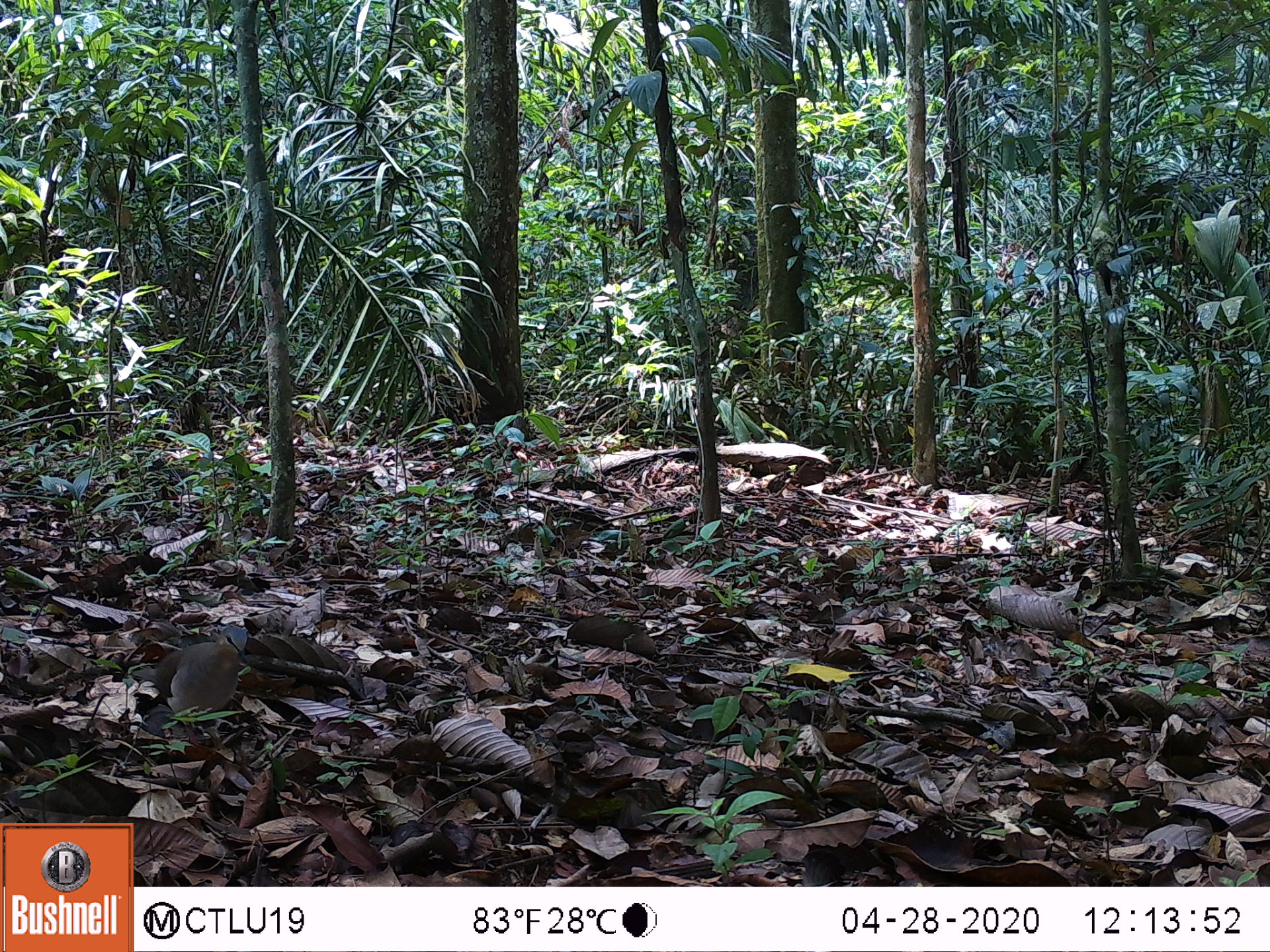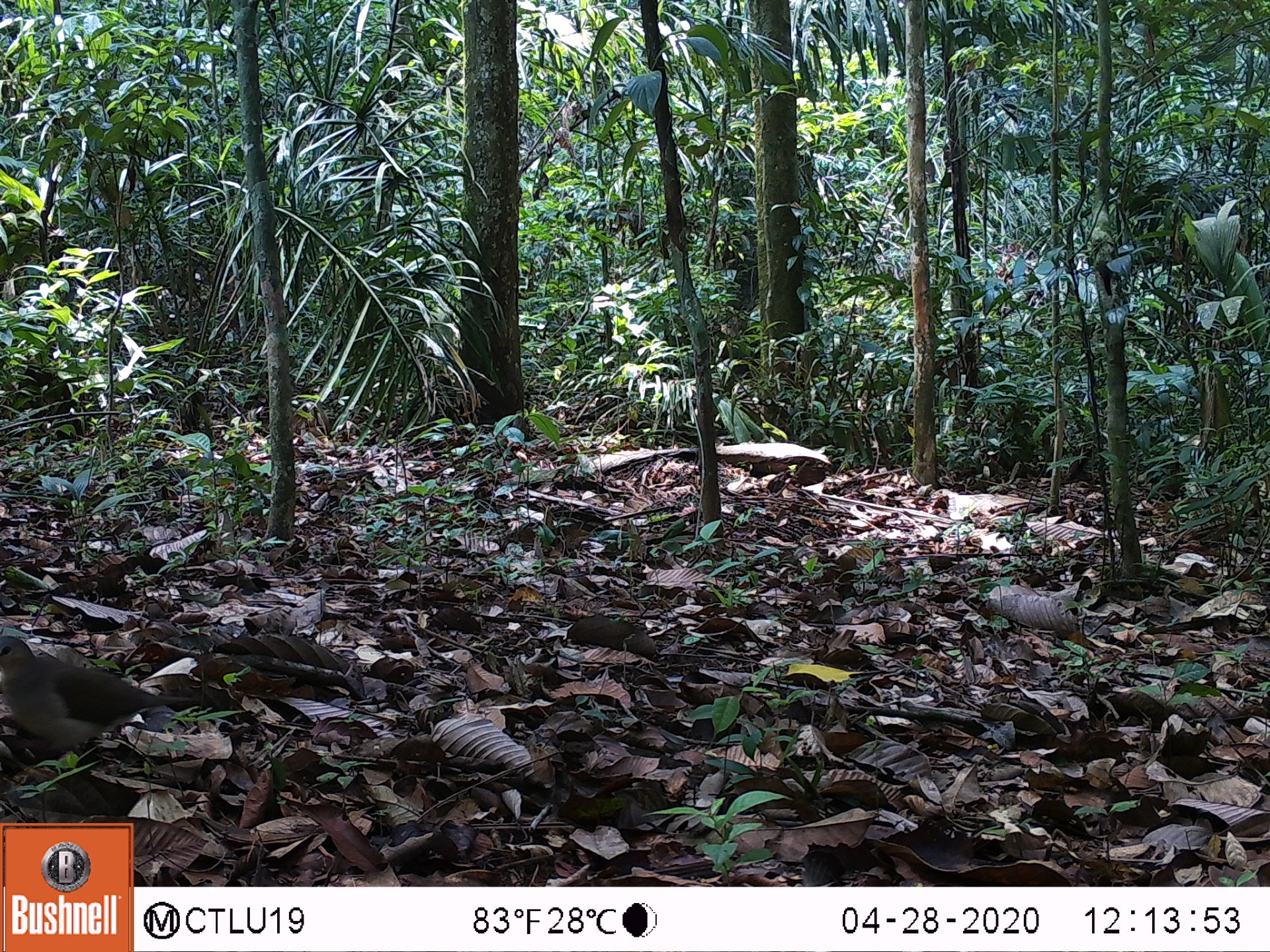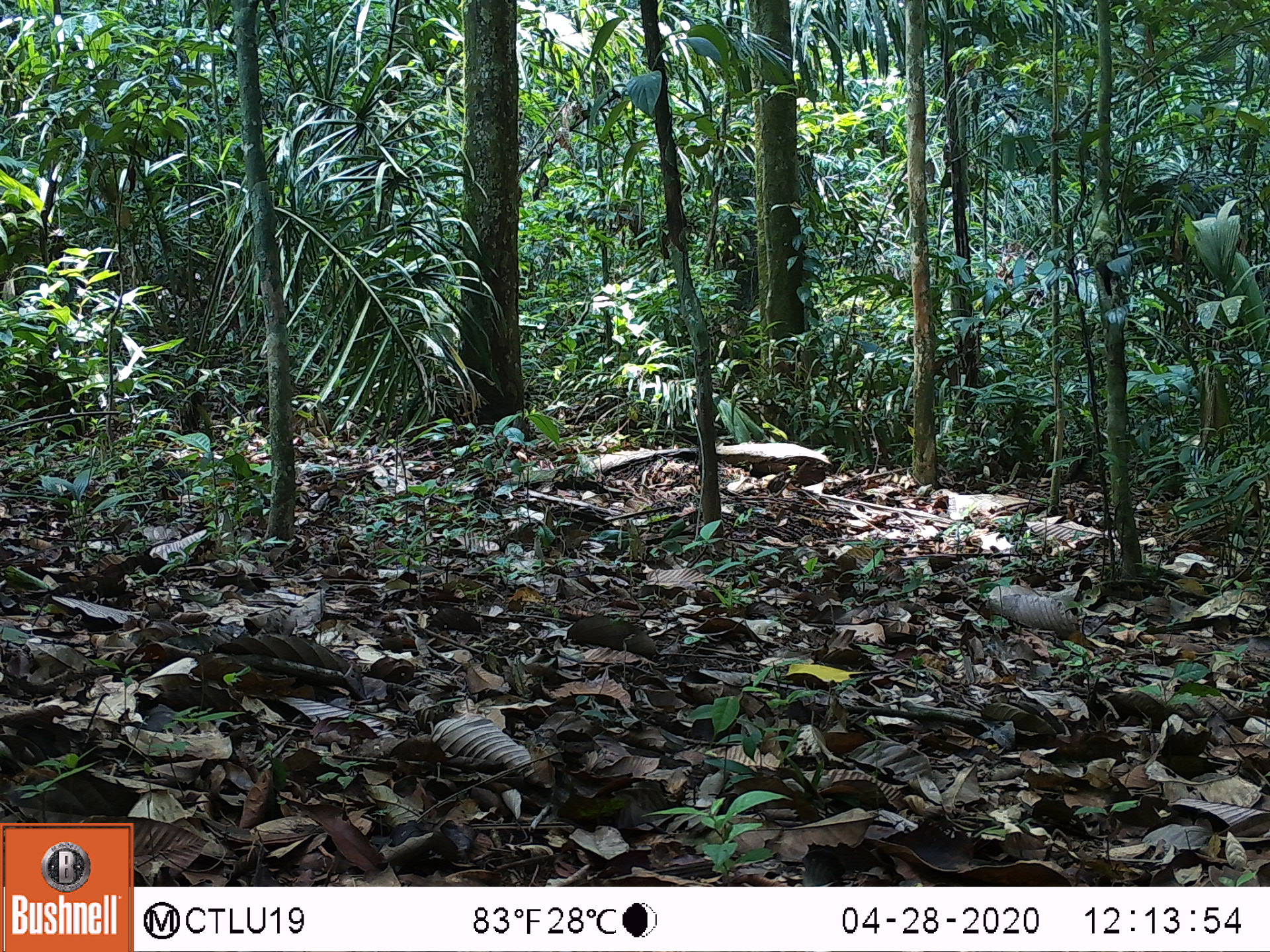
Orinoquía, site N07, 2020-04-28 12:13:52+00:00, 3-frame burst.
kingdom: Animalia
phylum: Chordata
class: Aves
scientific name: Aves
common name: bird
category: unknown bird